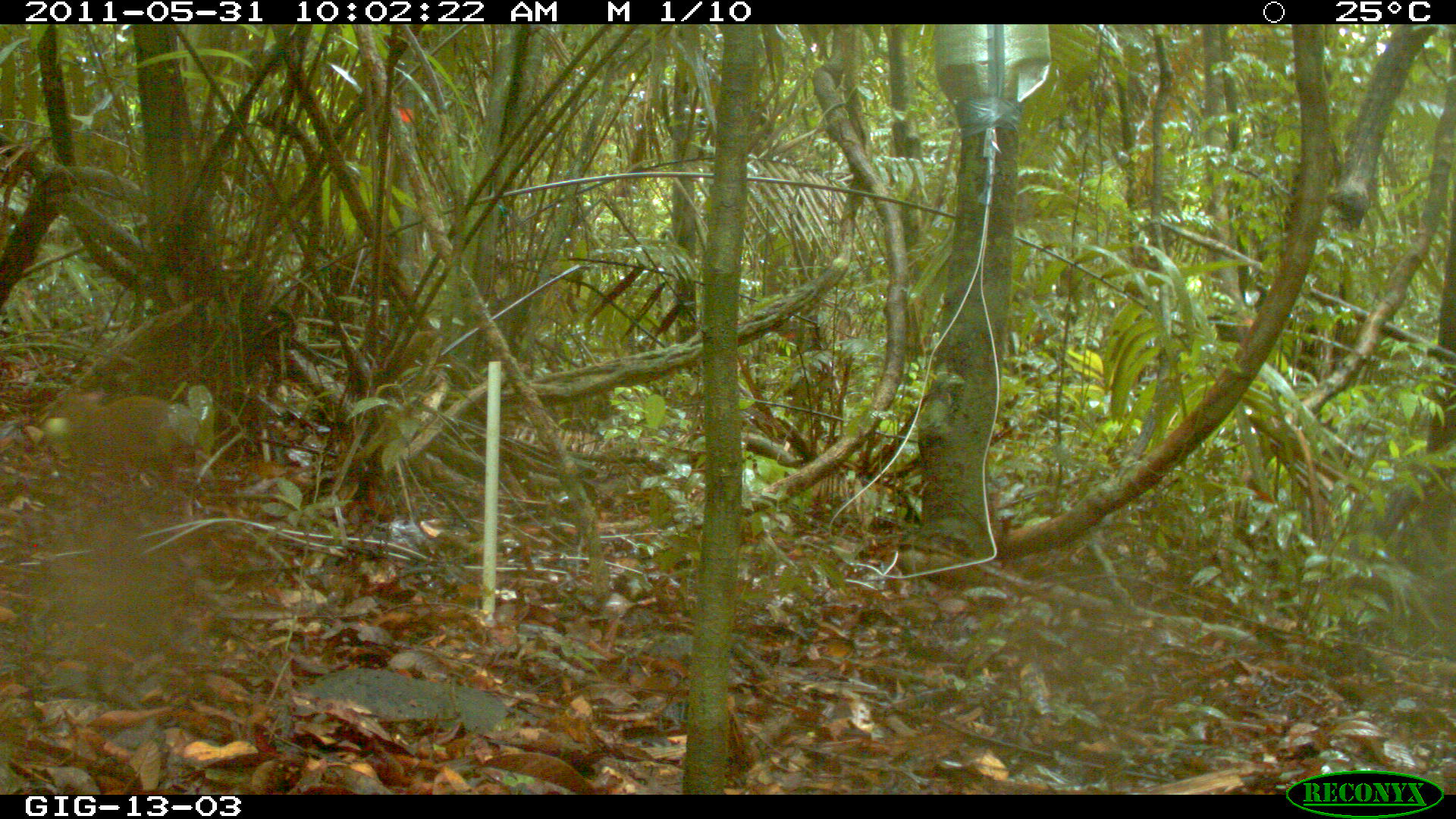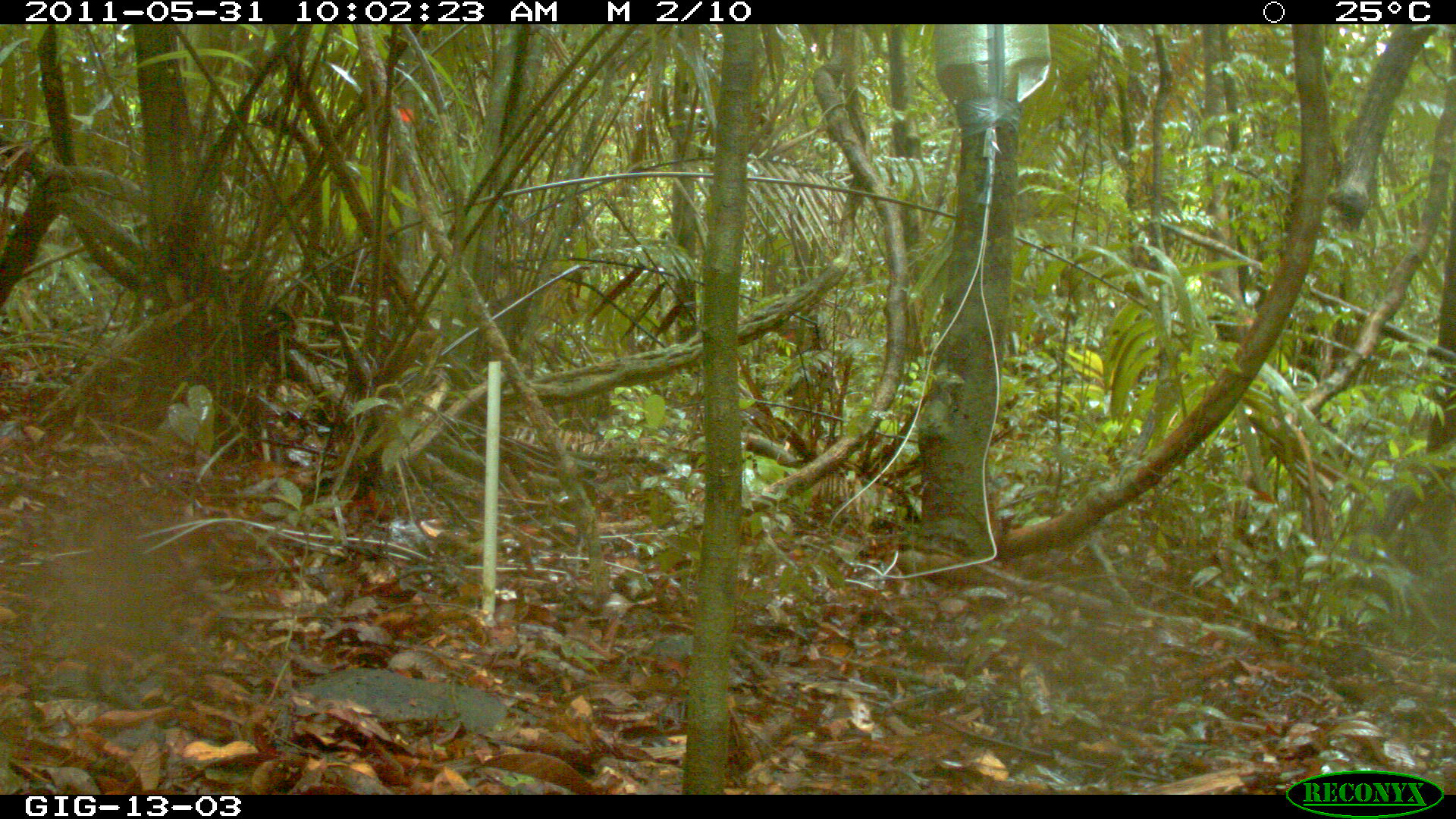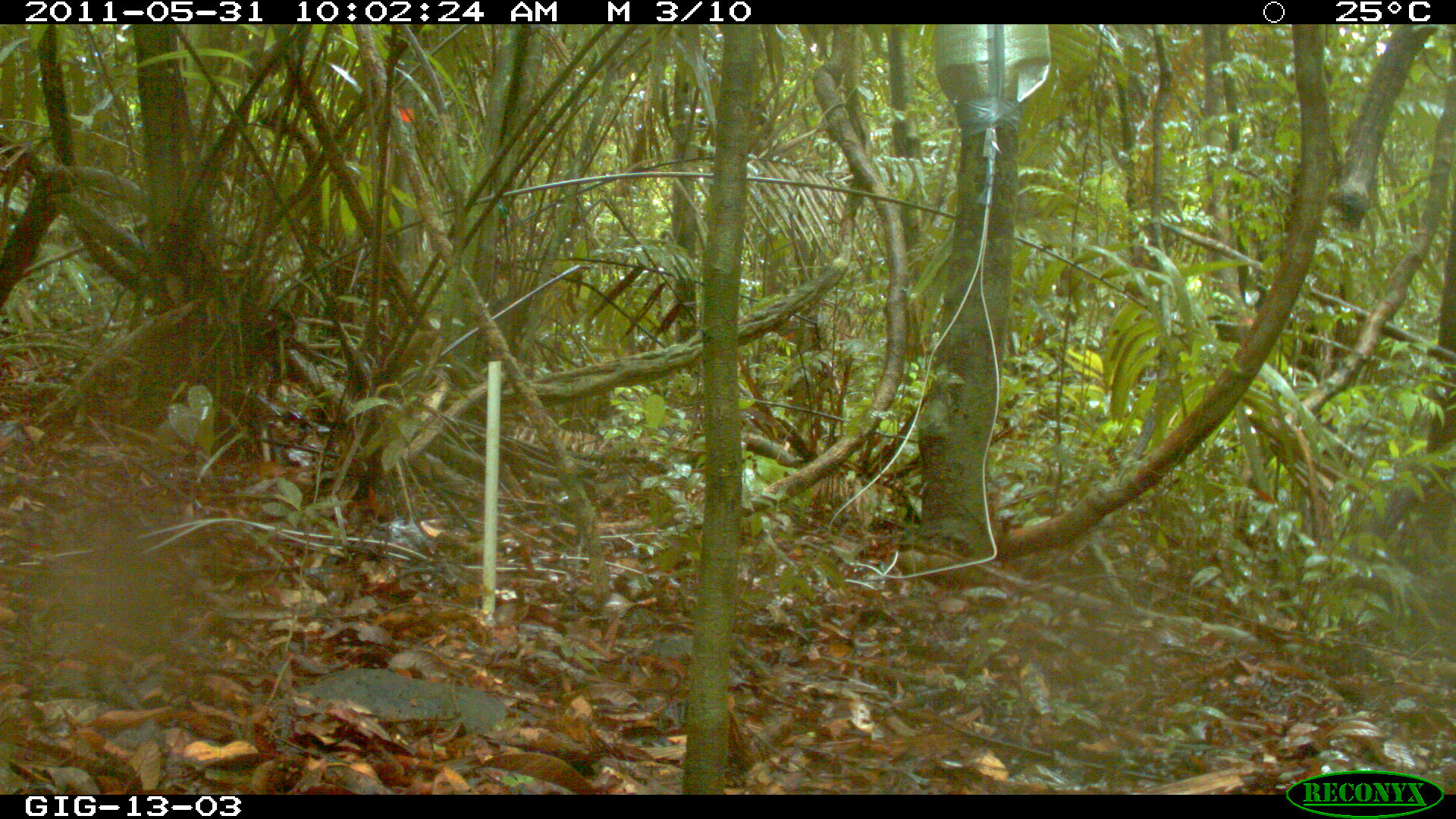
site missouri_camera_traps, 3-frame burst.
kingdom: Animalia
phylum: Chordata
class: Mammalia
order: Rodentia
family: Dasyproctidae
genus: Dasyprocta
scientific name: Dasyprocta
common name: agouti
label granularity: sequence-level